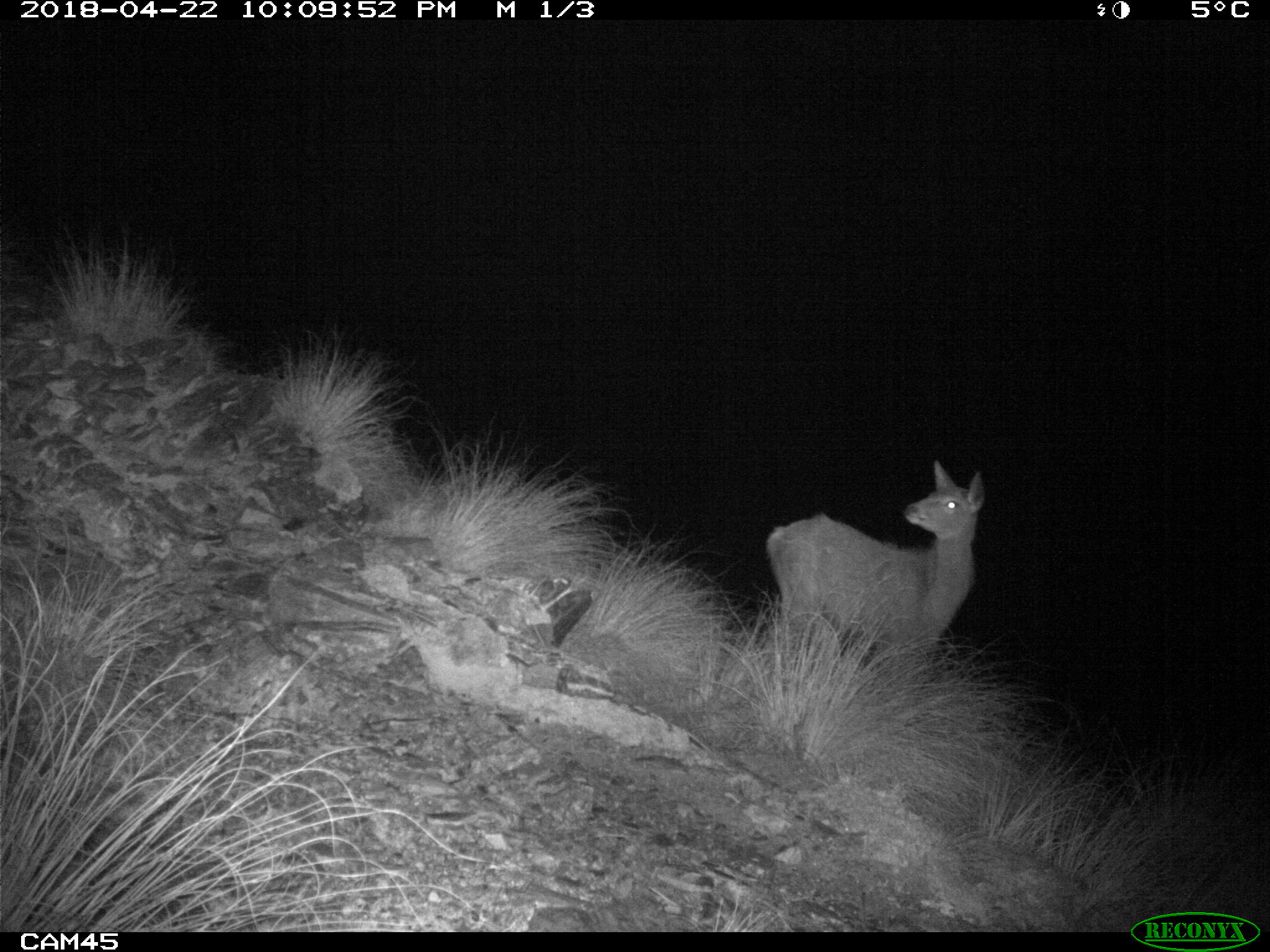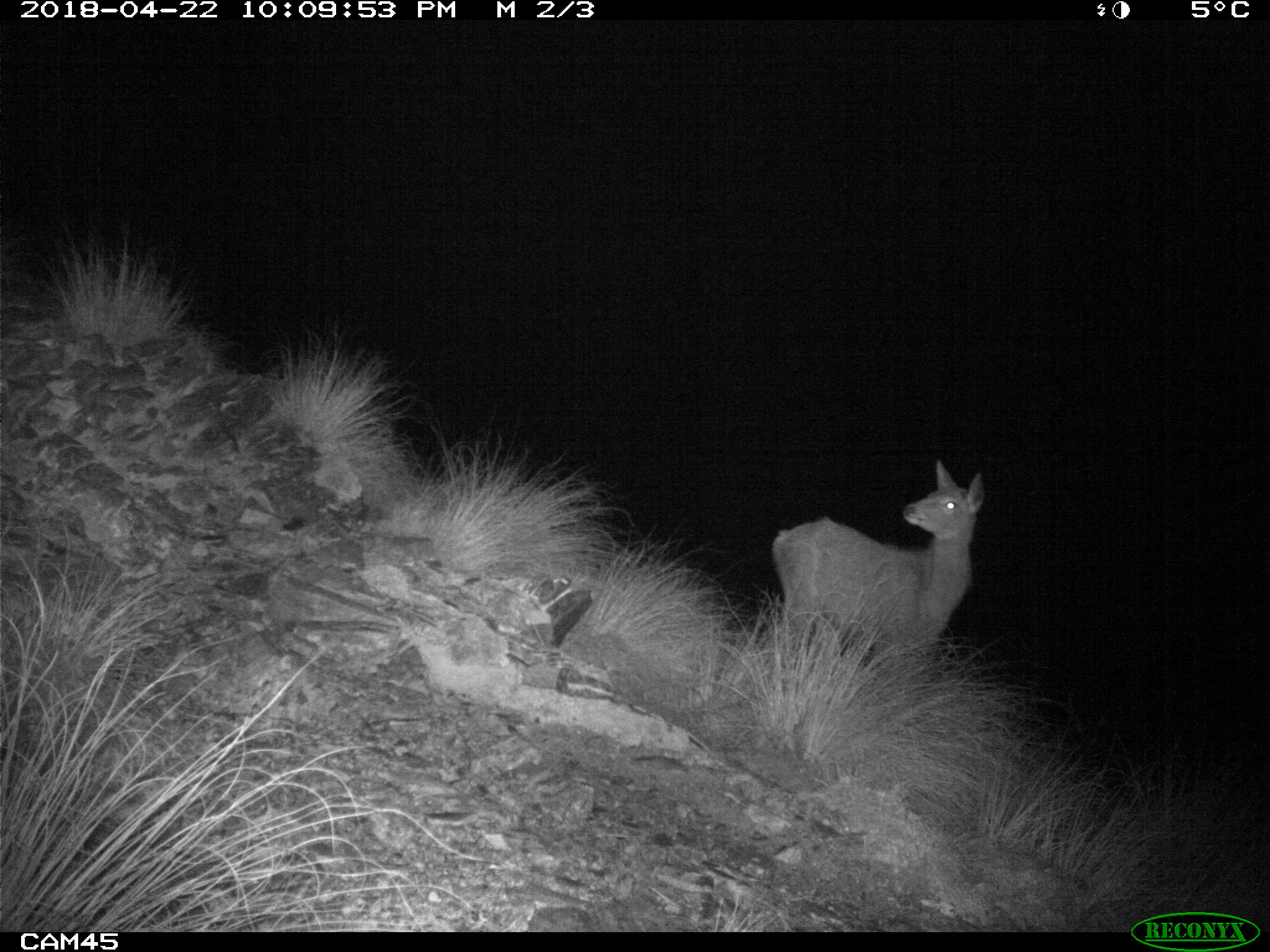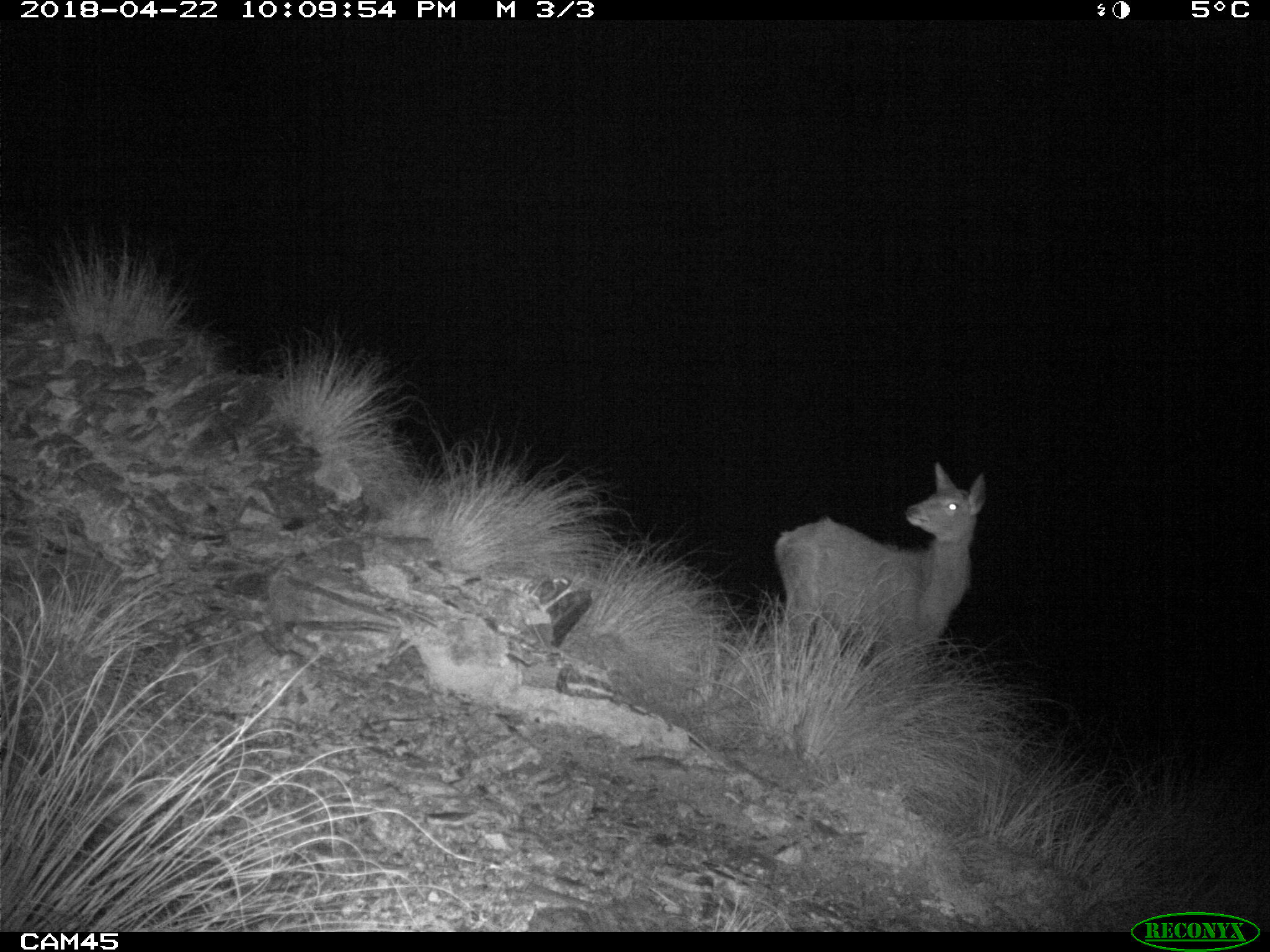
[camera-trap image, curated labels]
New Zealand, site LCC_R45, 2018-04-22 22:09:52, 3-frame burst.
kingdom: Animalia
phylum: Chordata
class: Mammalia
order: Artiodactyla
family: Cervidae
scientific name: Cervidae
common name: deer